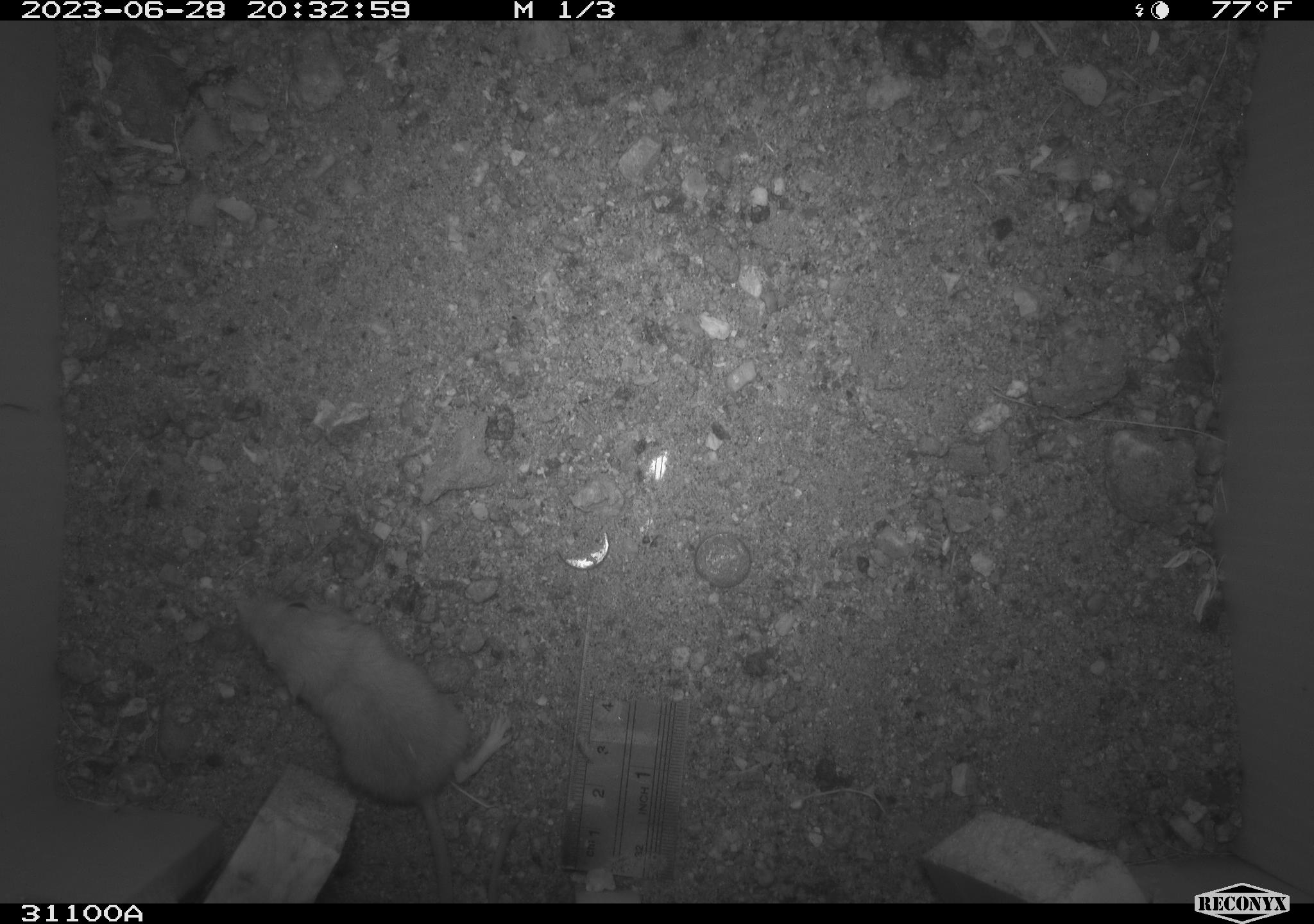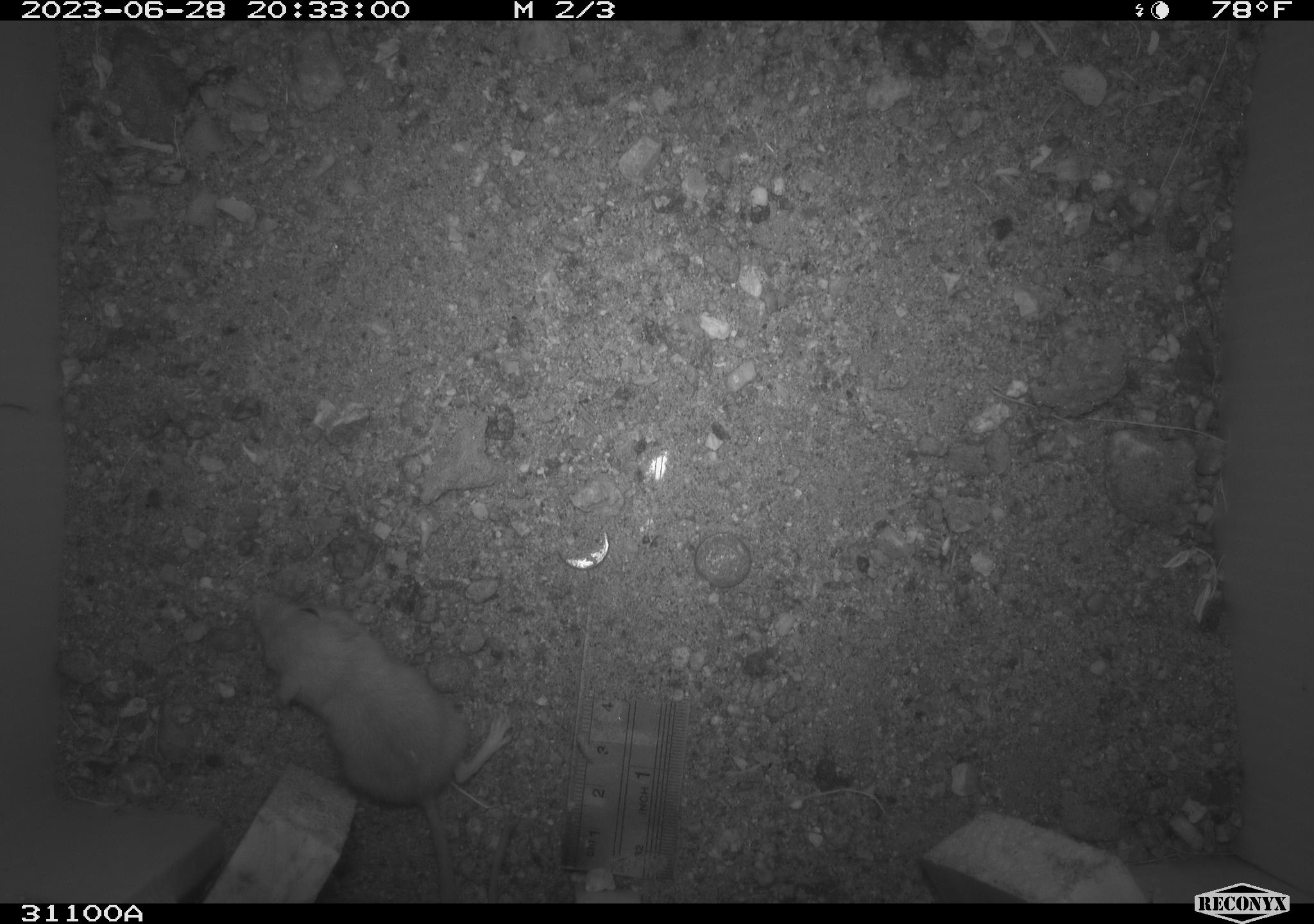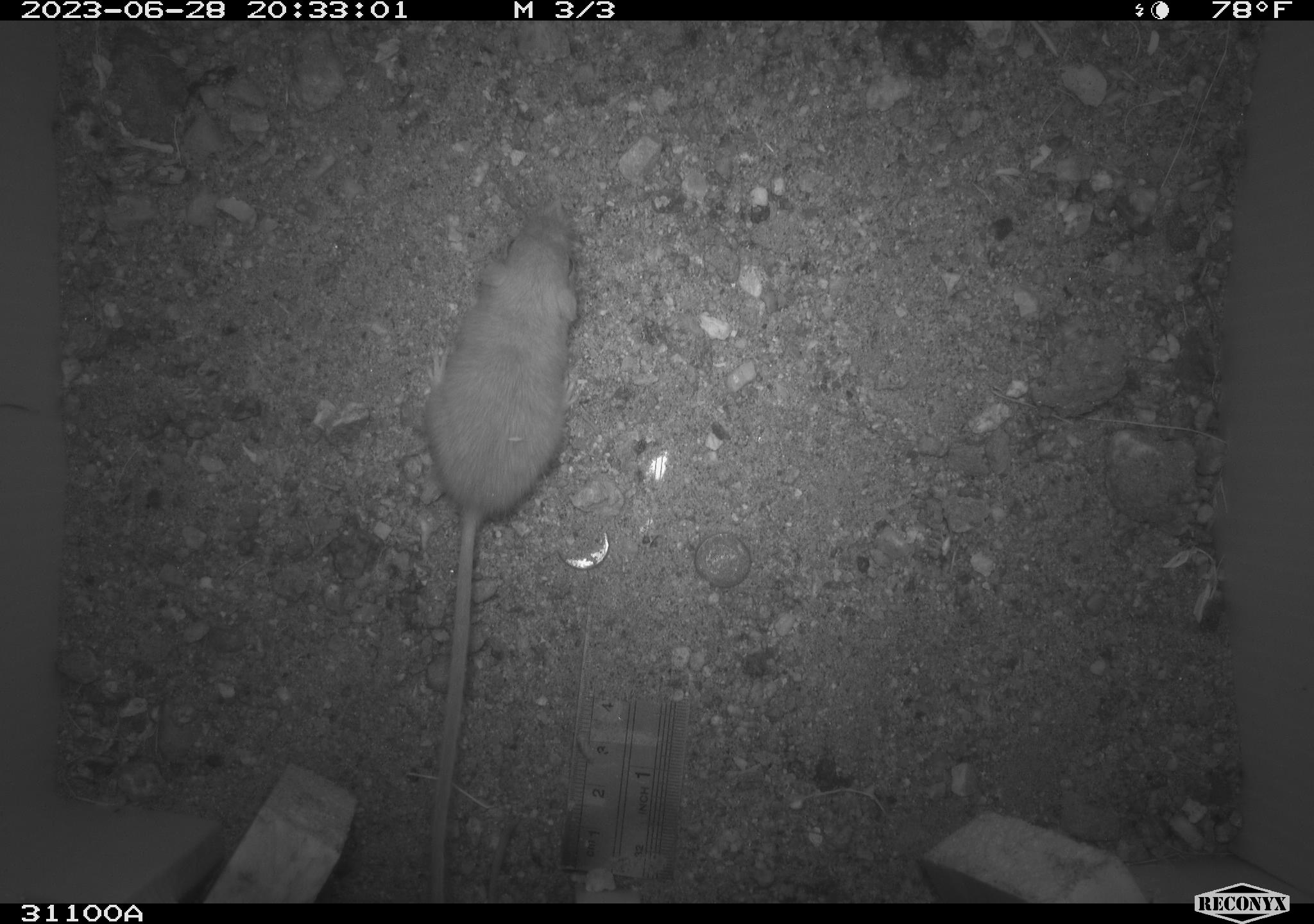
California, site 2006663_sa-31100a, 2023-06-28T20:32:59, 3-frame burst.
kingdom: Animalia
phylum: Chordata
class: Mammalia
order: Rodentia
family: Heteromyidae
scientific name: Heteromyidae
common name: kangaroo rats and pocket mice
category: heteromyidae family